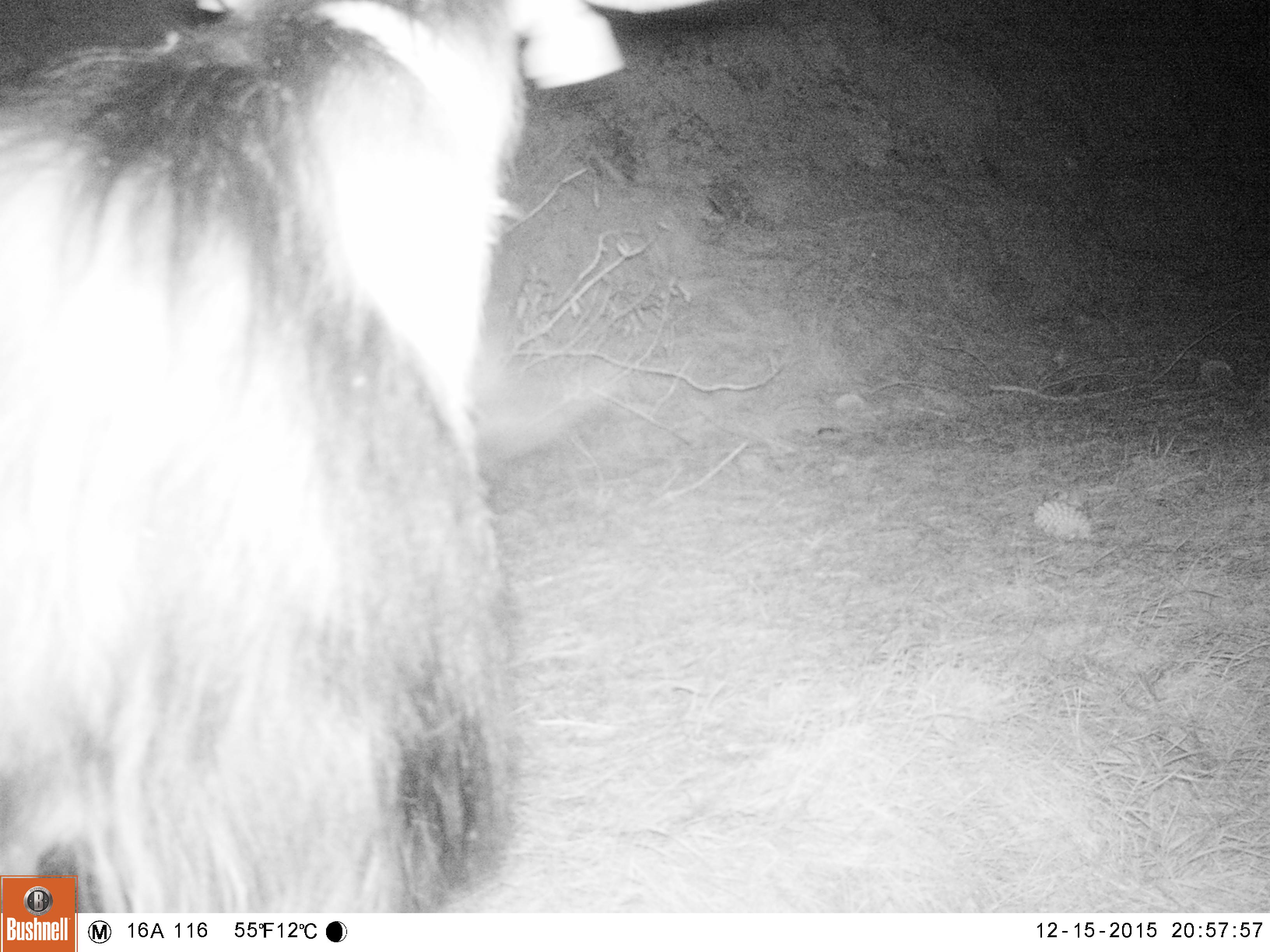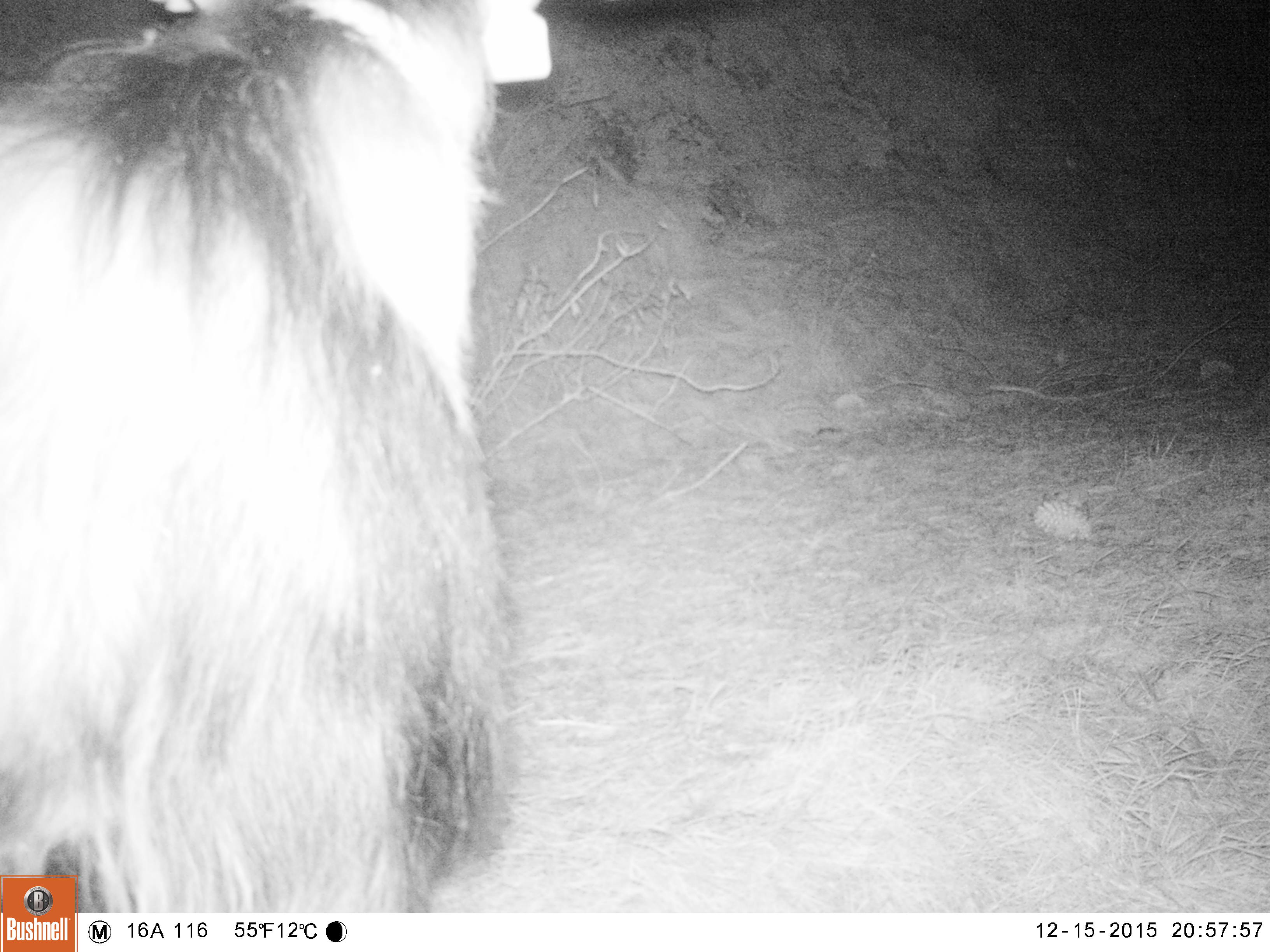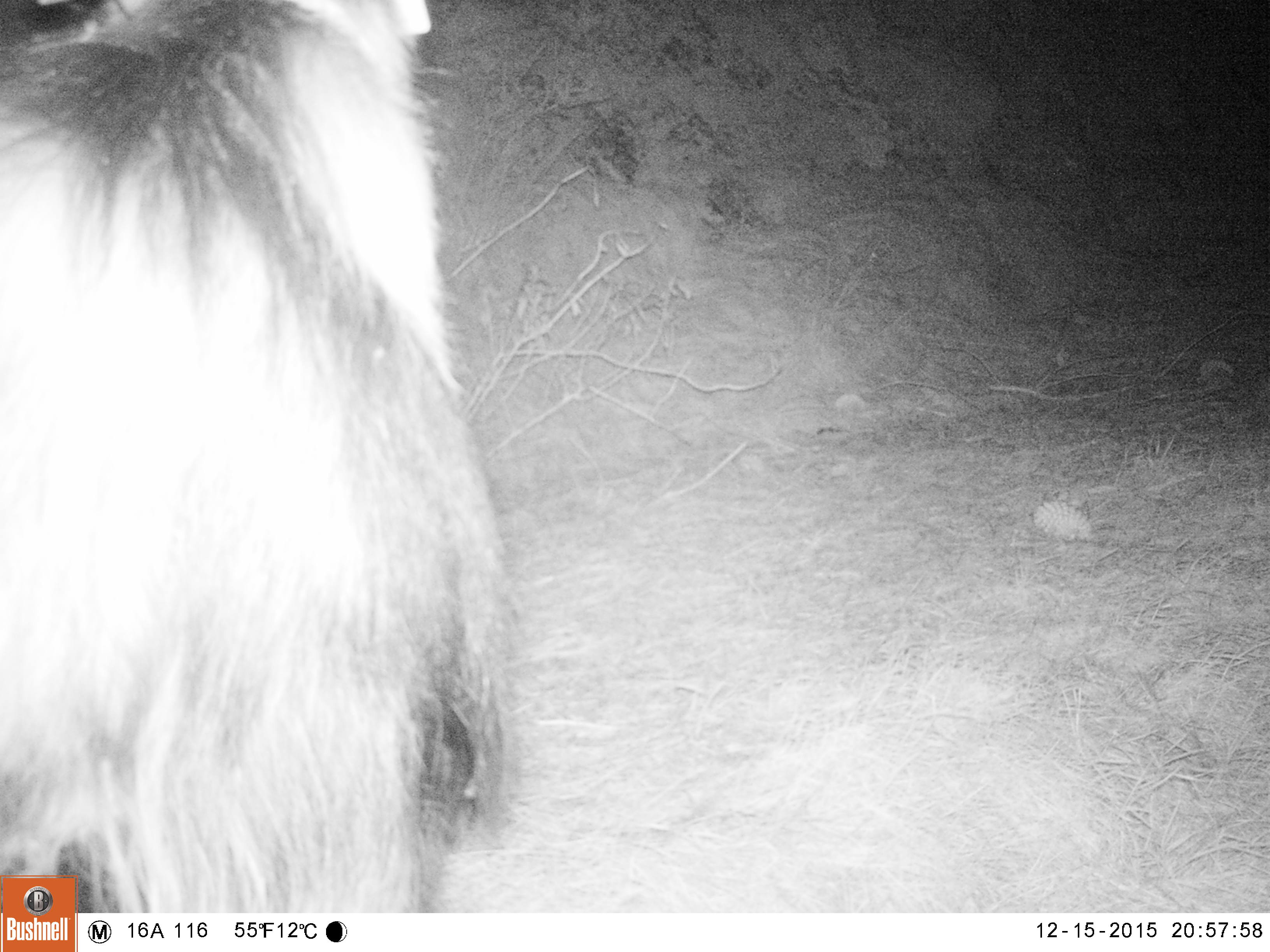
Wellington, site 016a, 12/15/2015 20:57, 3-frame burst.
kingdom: Animalia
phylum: Chordata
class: Mammalia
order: Artiodactyla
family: Bovidae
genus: Capra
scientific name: Capra hircus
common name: goat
Goat (Capra hircus).